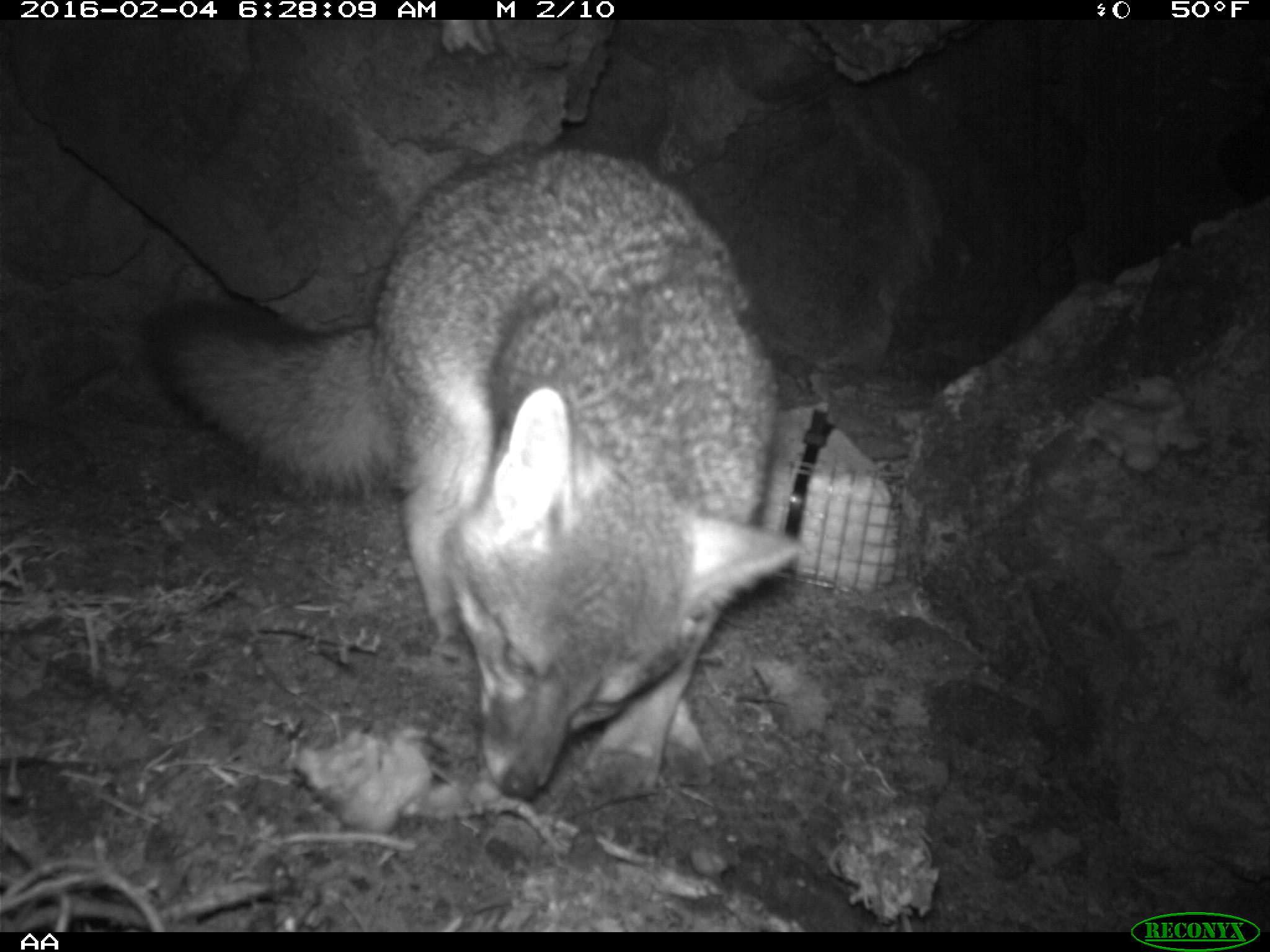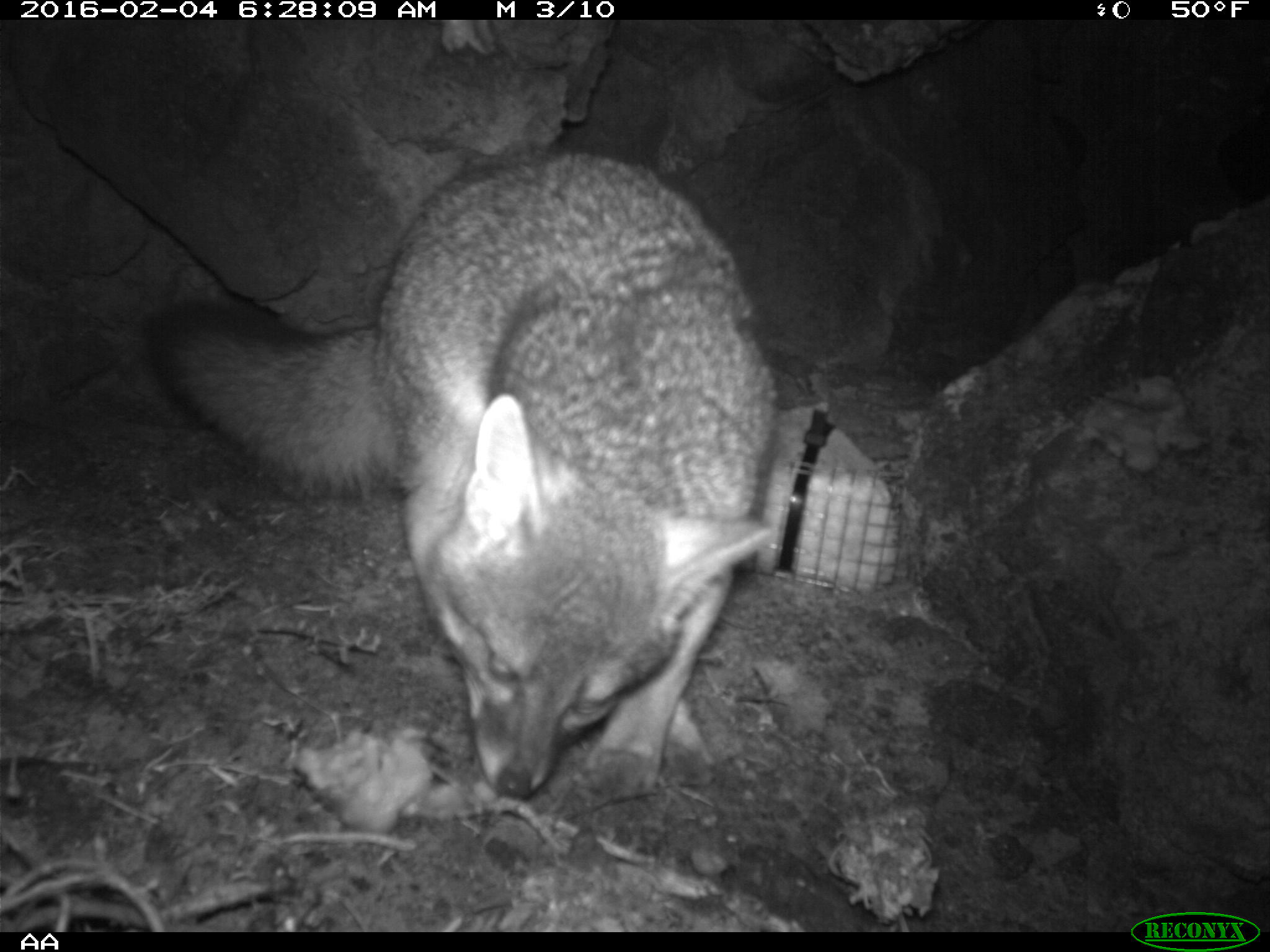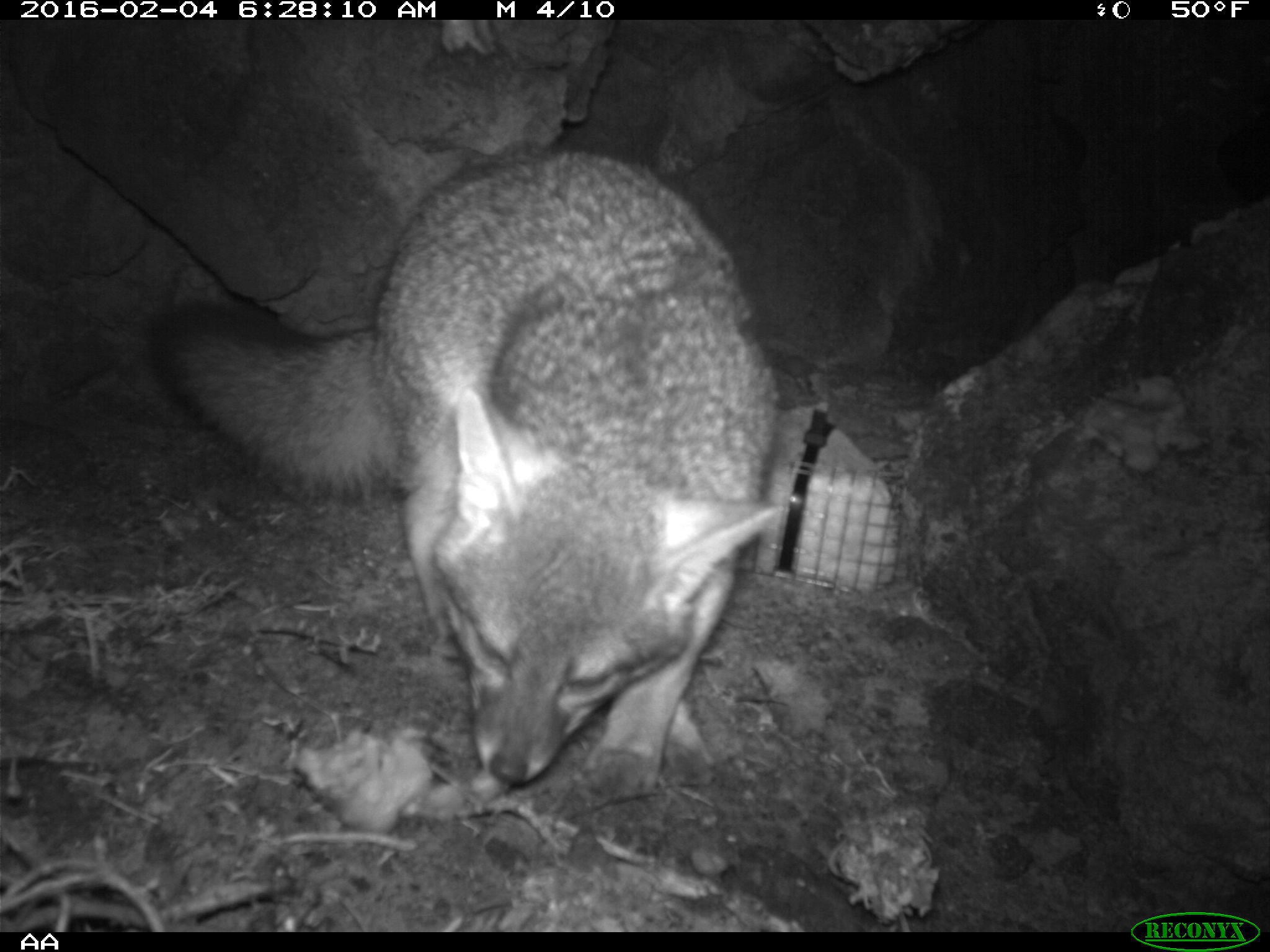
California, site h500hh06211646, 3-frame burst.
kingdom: Animalia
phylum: Chordata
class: Mammalia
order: Carnivora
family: Canidae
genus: Urocyon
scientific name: Urocyon littoralis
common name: island fox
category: fox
Fox (island fox) (Urocyon littoralis).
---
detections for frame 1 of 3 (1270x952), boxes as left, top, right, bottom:
fox: 154, 144, 805, 800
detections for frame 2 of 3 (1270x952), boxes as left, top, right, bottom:
fox: 146, 152, 773, 799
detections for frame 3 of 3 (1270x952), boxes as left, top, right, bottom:
fox: 145, 147, 783, 793